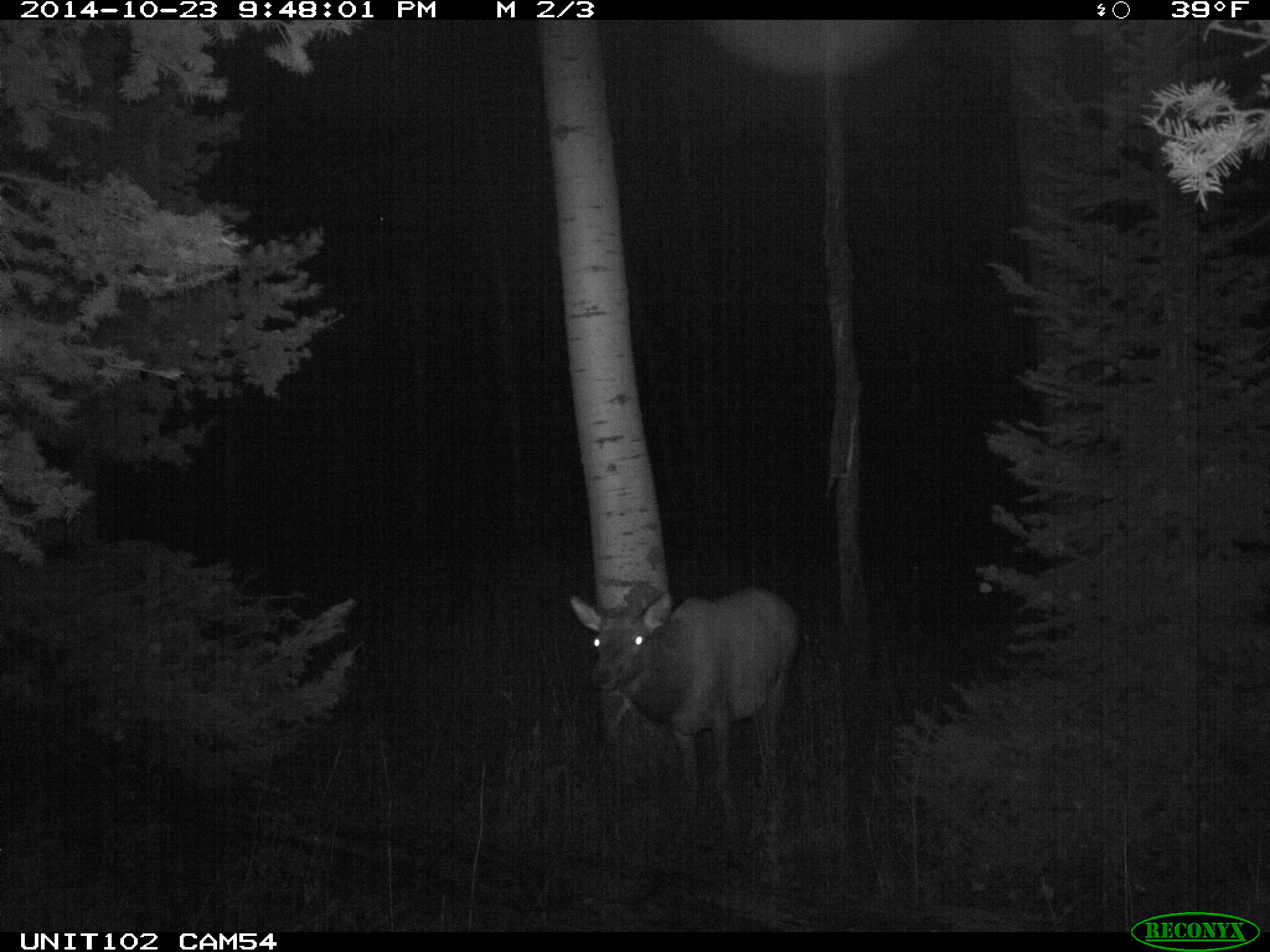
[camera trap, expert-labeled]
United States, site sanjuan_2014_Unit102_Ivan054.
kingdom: Animalia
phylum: Chordata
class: Mammalia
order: Artiodactyla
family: Cervidae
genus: Cervus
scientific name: Cervus elaphus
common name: red deer